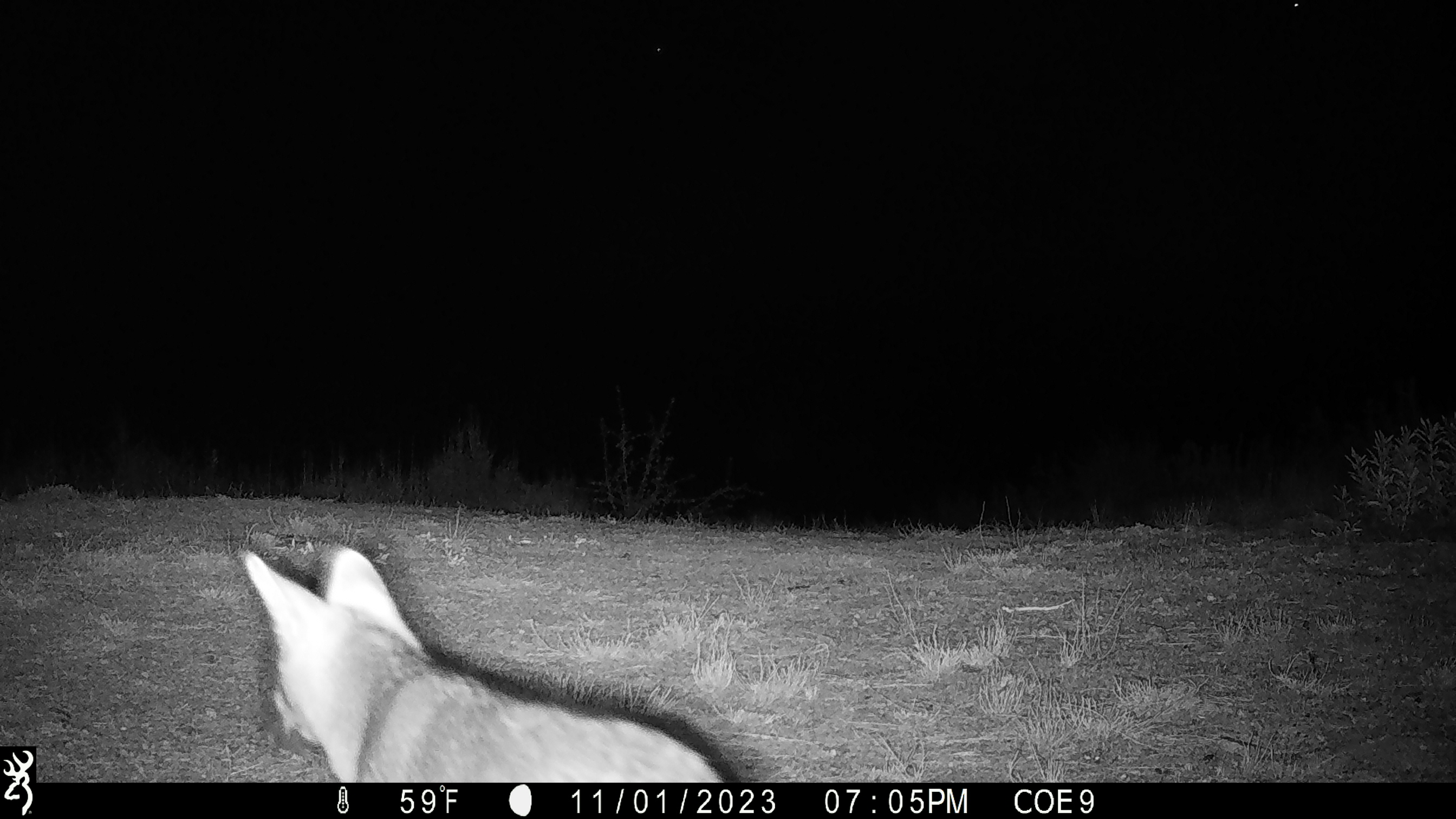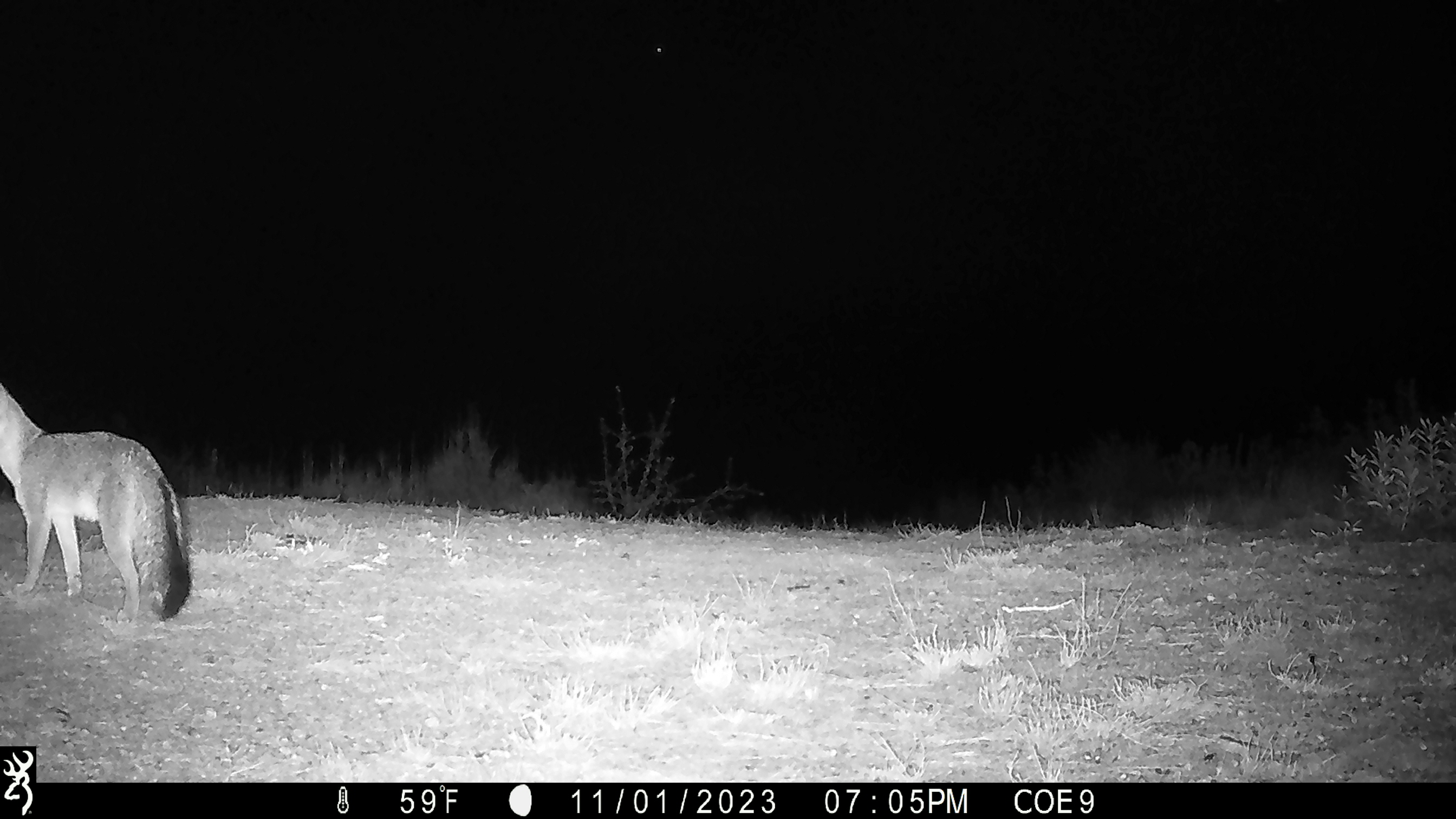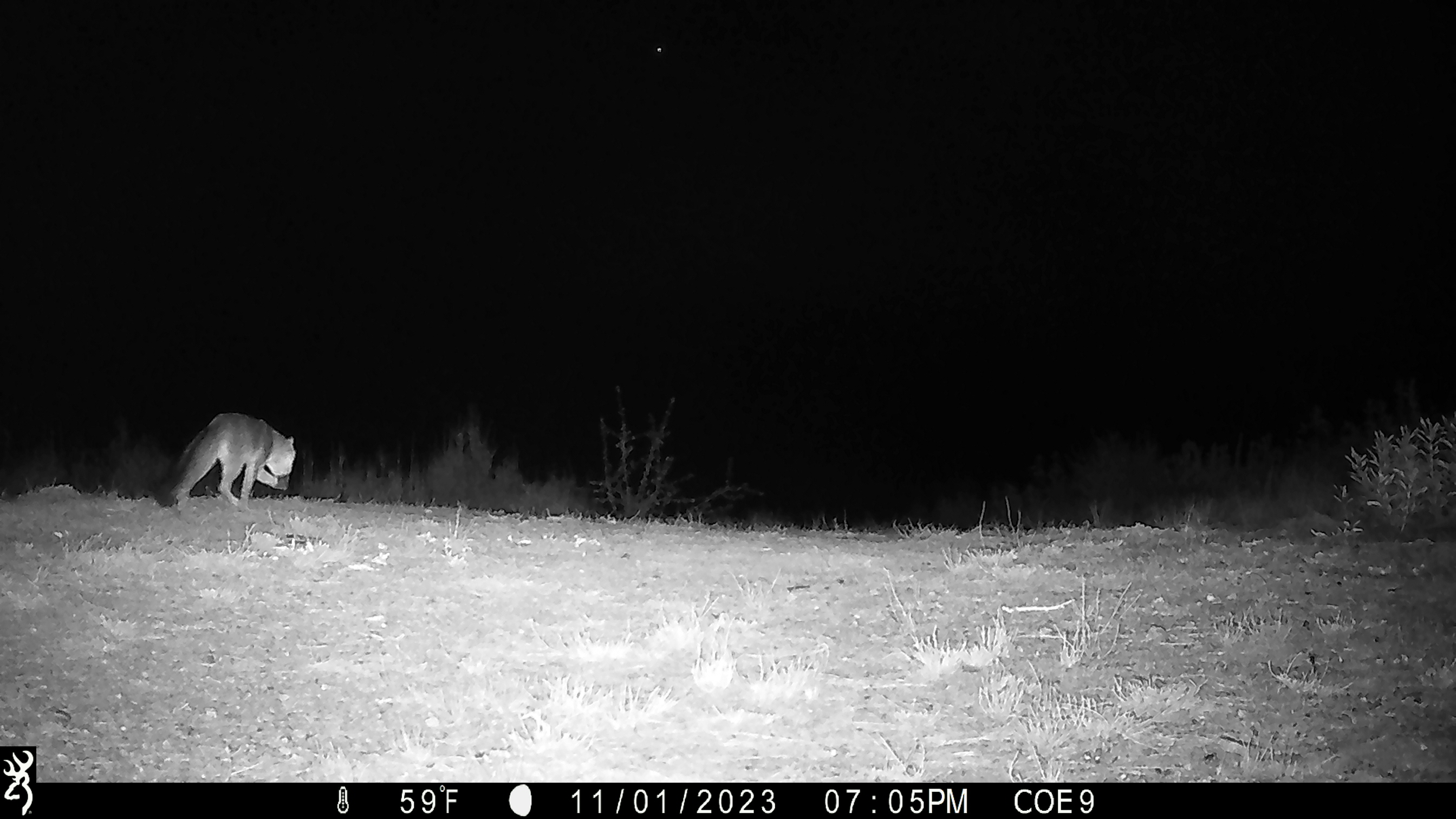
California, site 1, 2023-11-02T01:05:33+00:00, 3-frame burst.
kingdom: Animalia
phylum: Chordata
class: Mammalia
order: Carnivora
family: Canidae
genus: Urocyon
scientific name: Urocyon cinereoargenteus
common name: gray fox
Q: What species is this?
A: Gray fox (Urocyon cinereoargenteus).